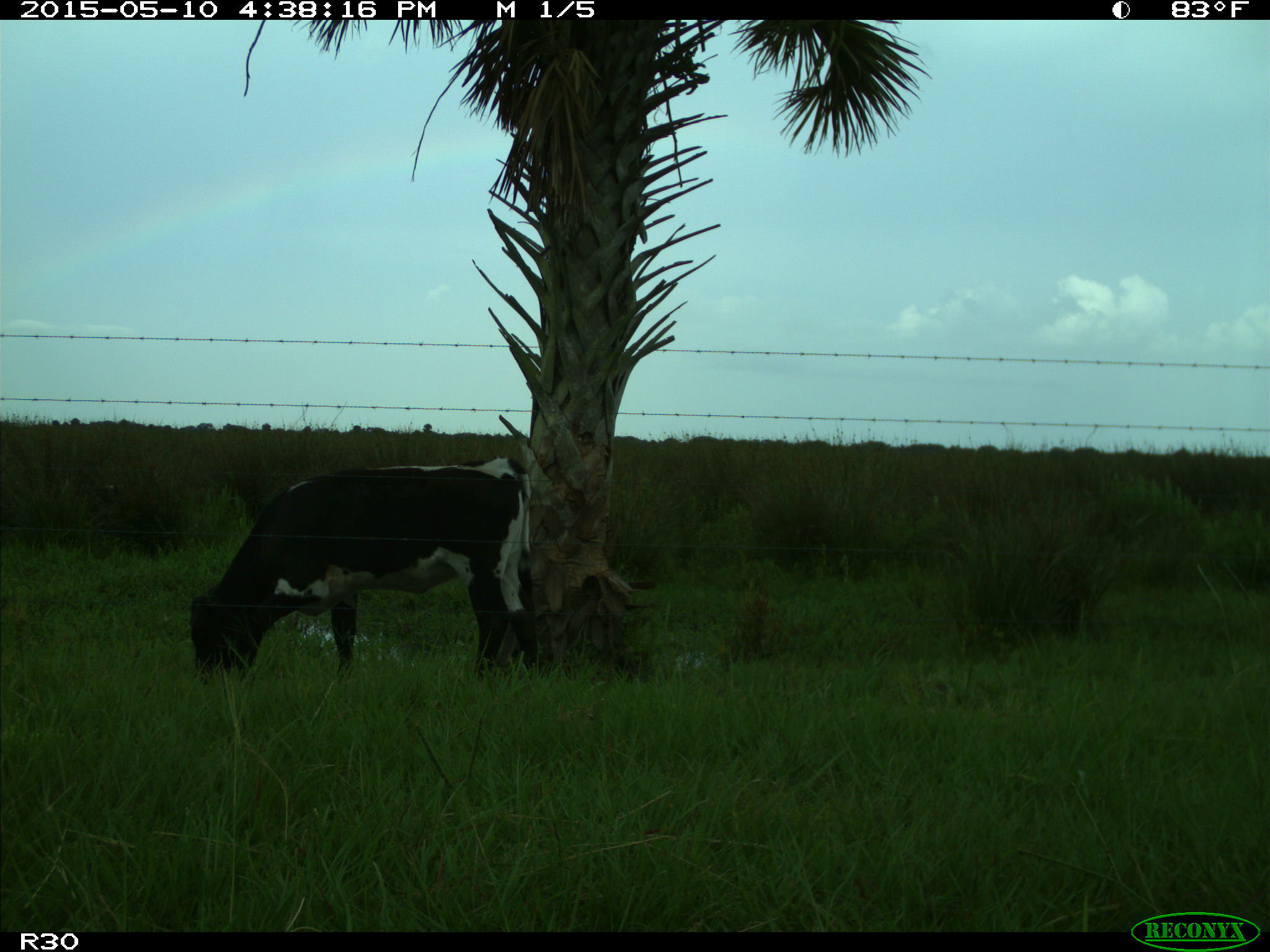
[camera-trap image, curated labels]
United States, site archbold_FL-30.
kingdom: Animalia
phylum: Chordata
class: Mammalia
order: Artiodactyla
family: Bovidae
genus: Bos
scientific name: Bos taurus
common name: domestic cow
Bos taurus (domestic cow).